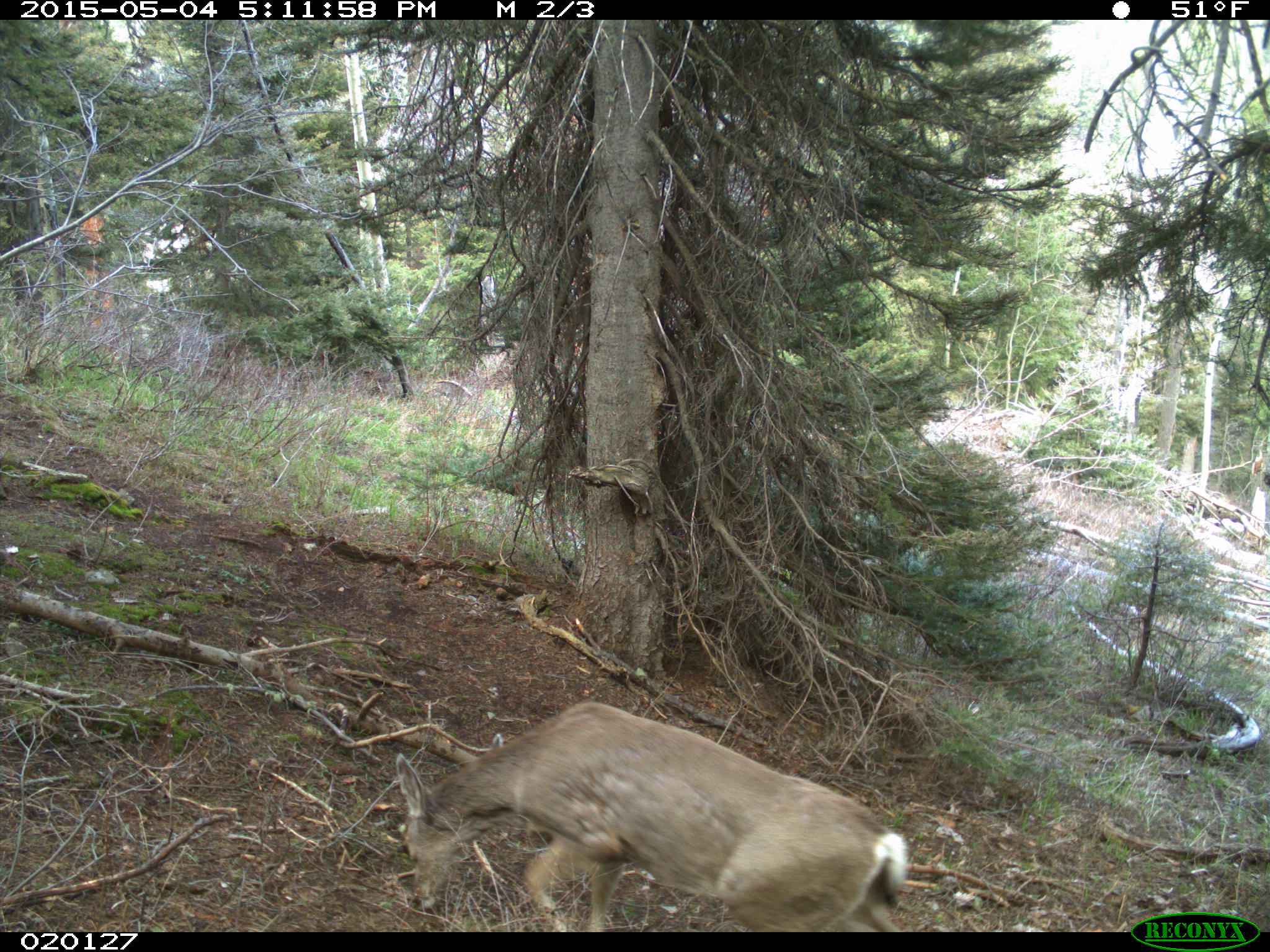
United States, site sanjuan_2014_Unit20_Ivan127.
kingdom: Animalia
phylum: Chordata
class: Mammalia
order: Artiodactyla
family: Cervidae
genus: Odocoileus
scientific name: Odocoileus hemionus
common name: mule deer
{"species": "Odocoileus hemionus (mule deer)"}